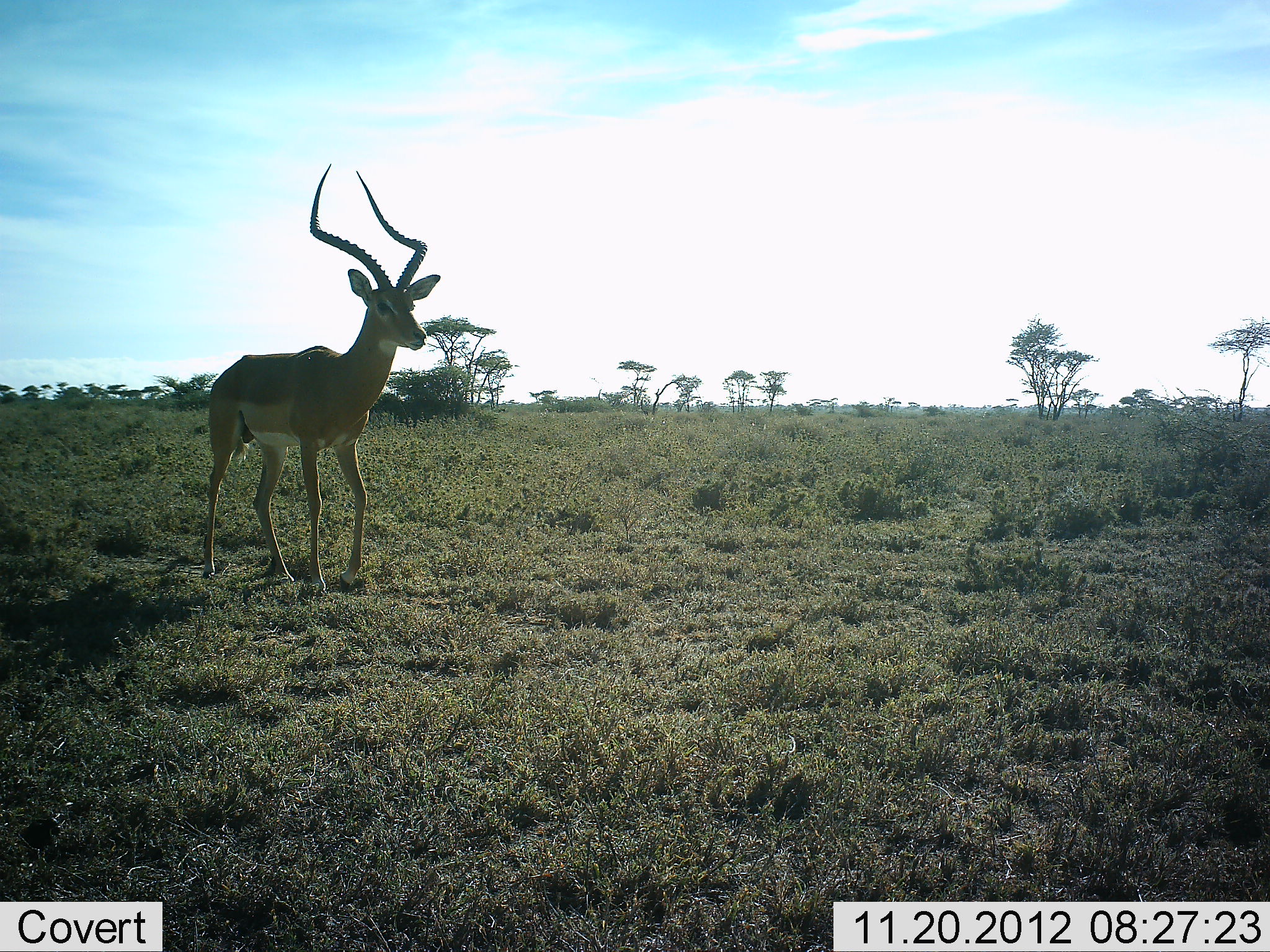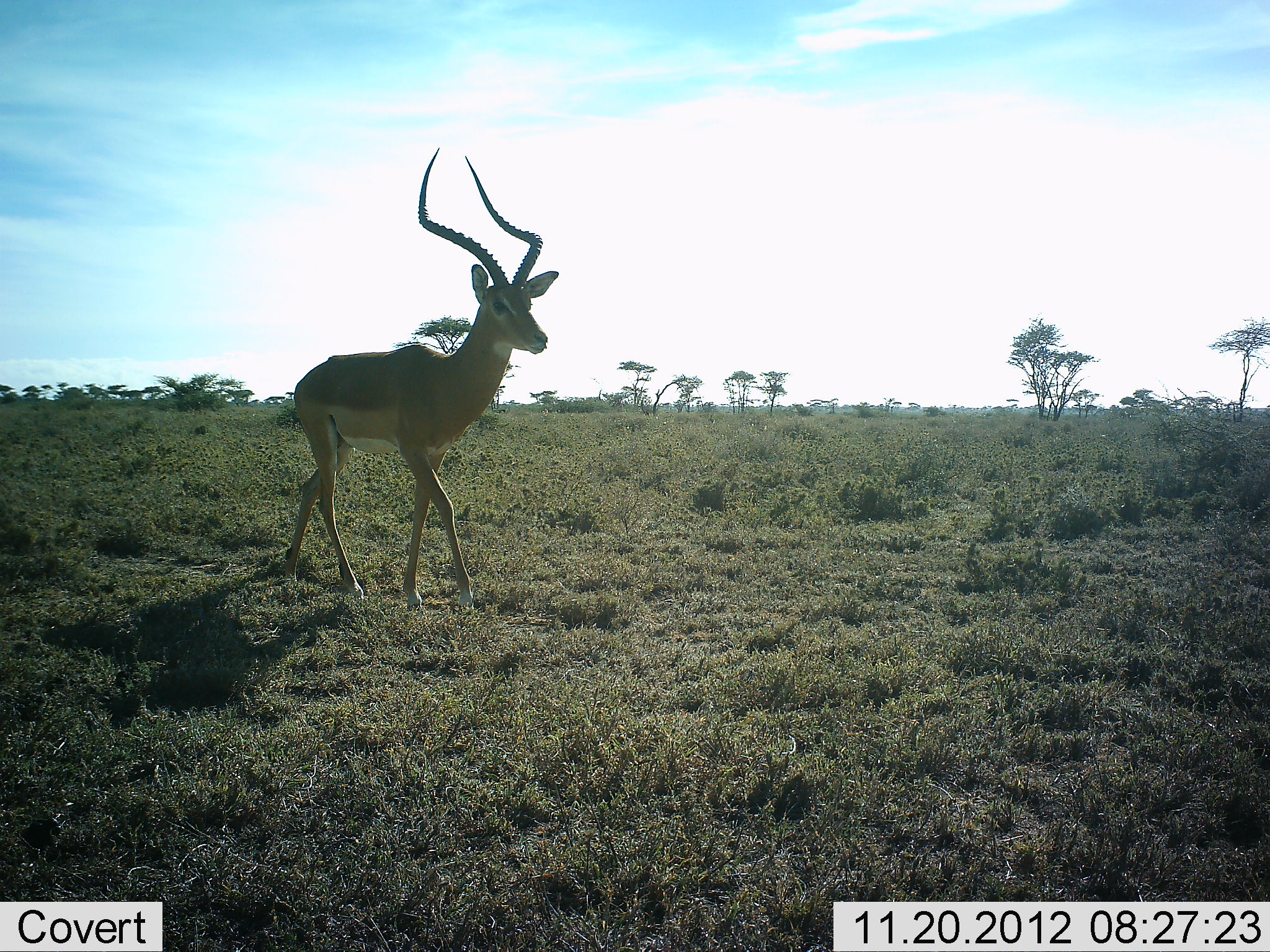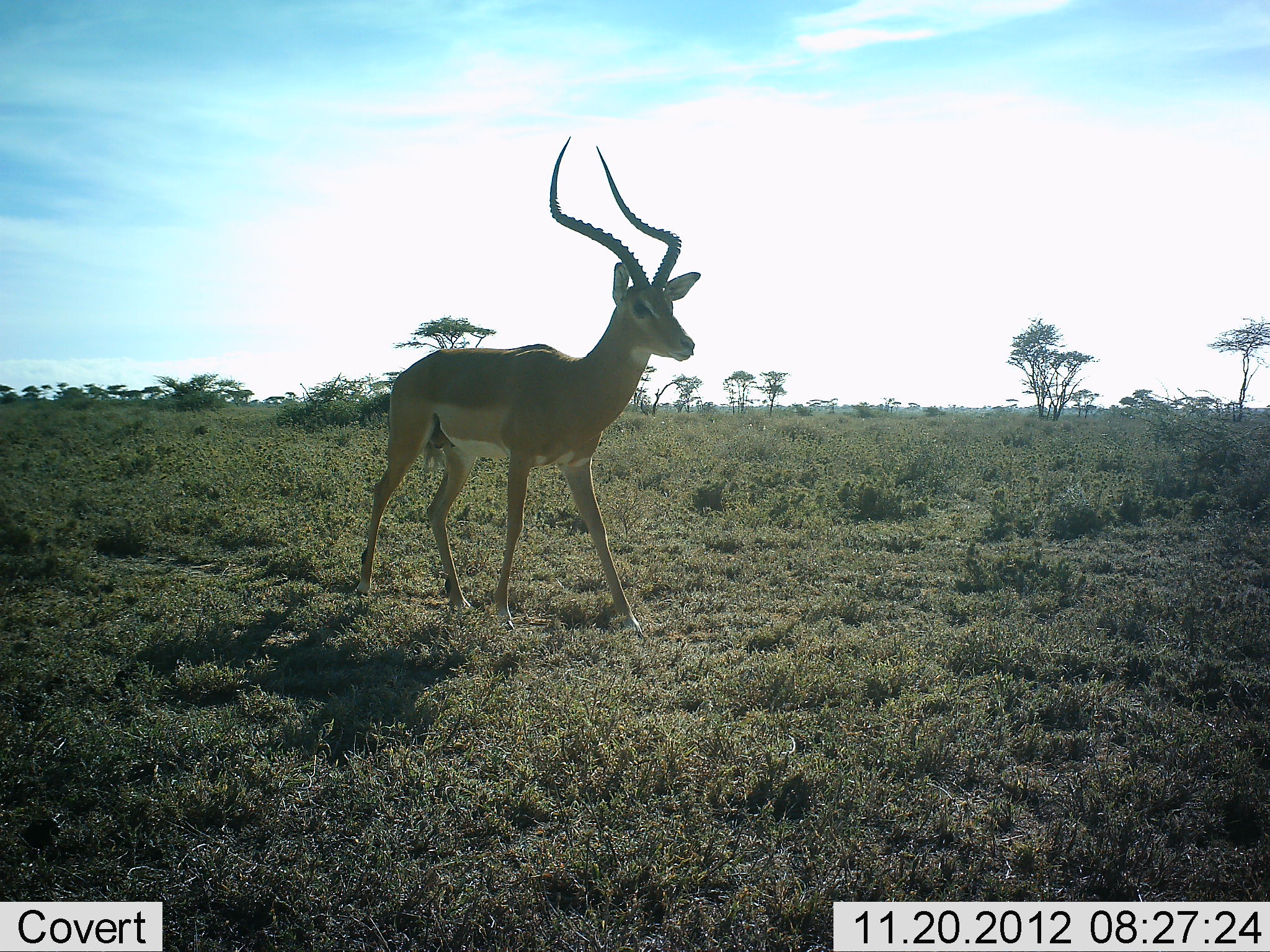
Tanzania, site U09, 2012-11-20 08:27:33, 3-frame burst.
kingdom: Animalia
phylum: Chordata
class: Mammalia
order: Artiodactyla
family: Bovidae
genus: Aepyceros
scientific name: Aepyceros melampus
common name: impala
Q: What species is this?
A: Impala (Aepyceros melampus).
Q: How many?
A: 1.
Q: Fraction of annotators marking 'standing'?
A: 0%.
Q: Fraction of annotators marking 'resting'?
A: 0%.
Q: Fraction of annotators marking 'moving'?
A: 100%.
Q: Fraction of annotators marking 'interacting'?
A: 0%.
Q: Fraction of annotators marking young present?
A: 0%.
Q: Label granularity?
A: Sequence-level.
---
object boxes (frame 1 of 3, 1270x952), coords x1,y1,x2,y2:
animal: 201,163,442,595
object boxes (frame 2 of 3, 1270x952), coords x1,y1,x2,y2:
animal: 283,148,560,611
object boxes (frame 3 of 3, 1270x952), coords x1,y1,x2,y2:
animal: 358,134,702,639